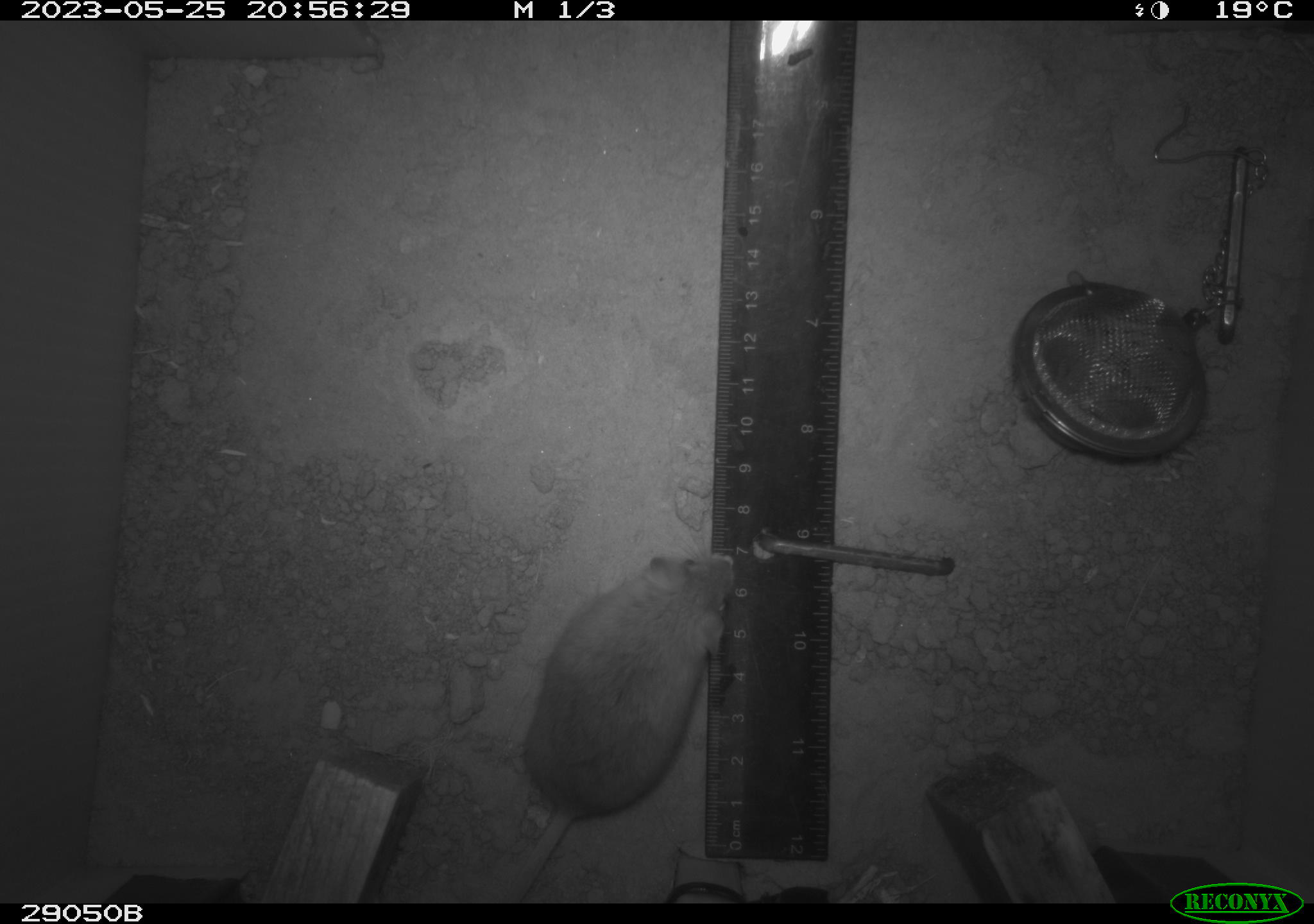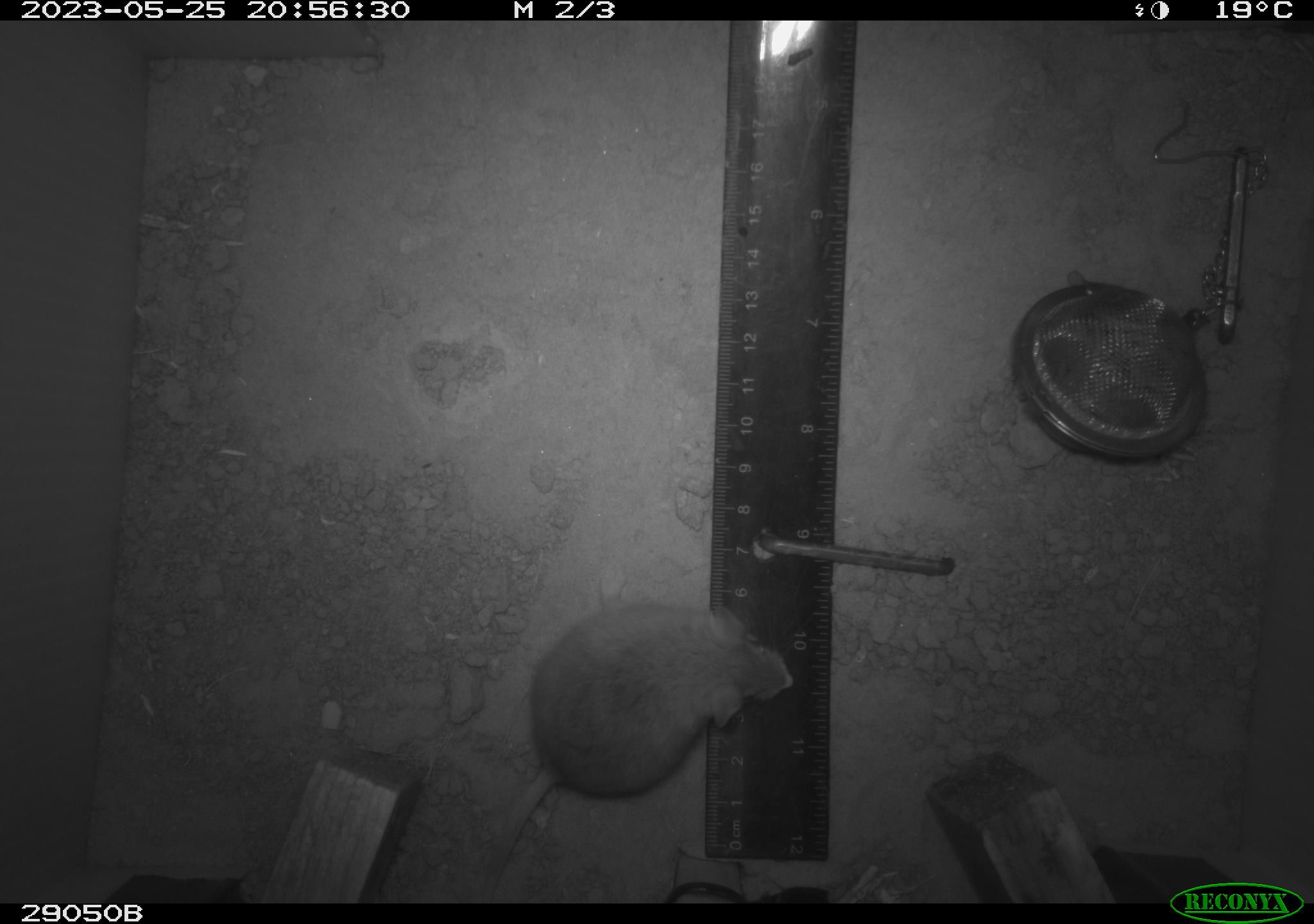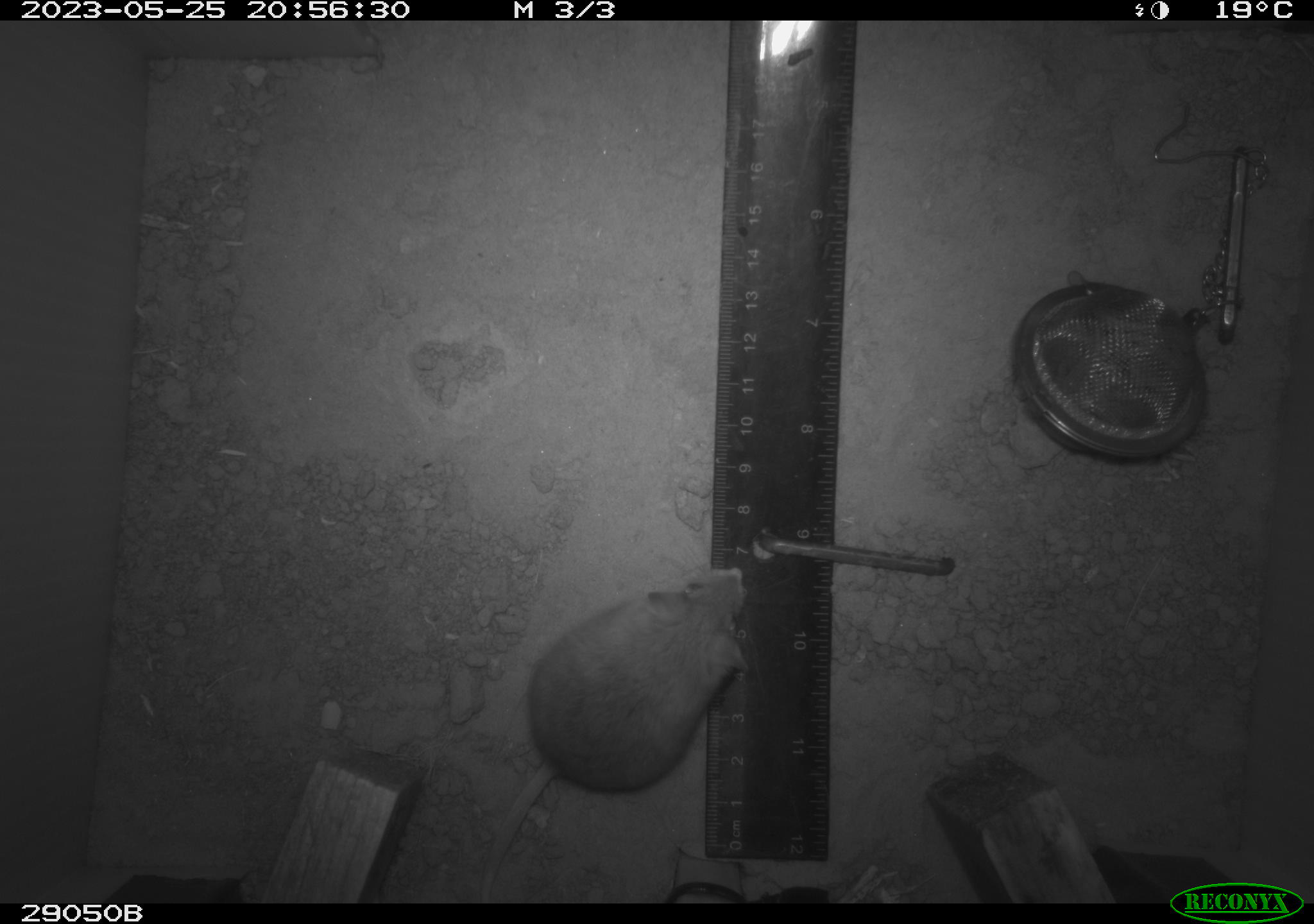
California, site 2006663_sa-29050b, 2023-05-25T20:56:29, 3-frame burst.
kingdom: Animalia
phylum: Chordata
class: Mammalia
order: Rodentia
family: Cricetidae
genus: Peromyscus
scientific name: Peromyscus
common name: deer mice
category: peromyscus species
Peromyscus species (deer mice) (Peromyscus).